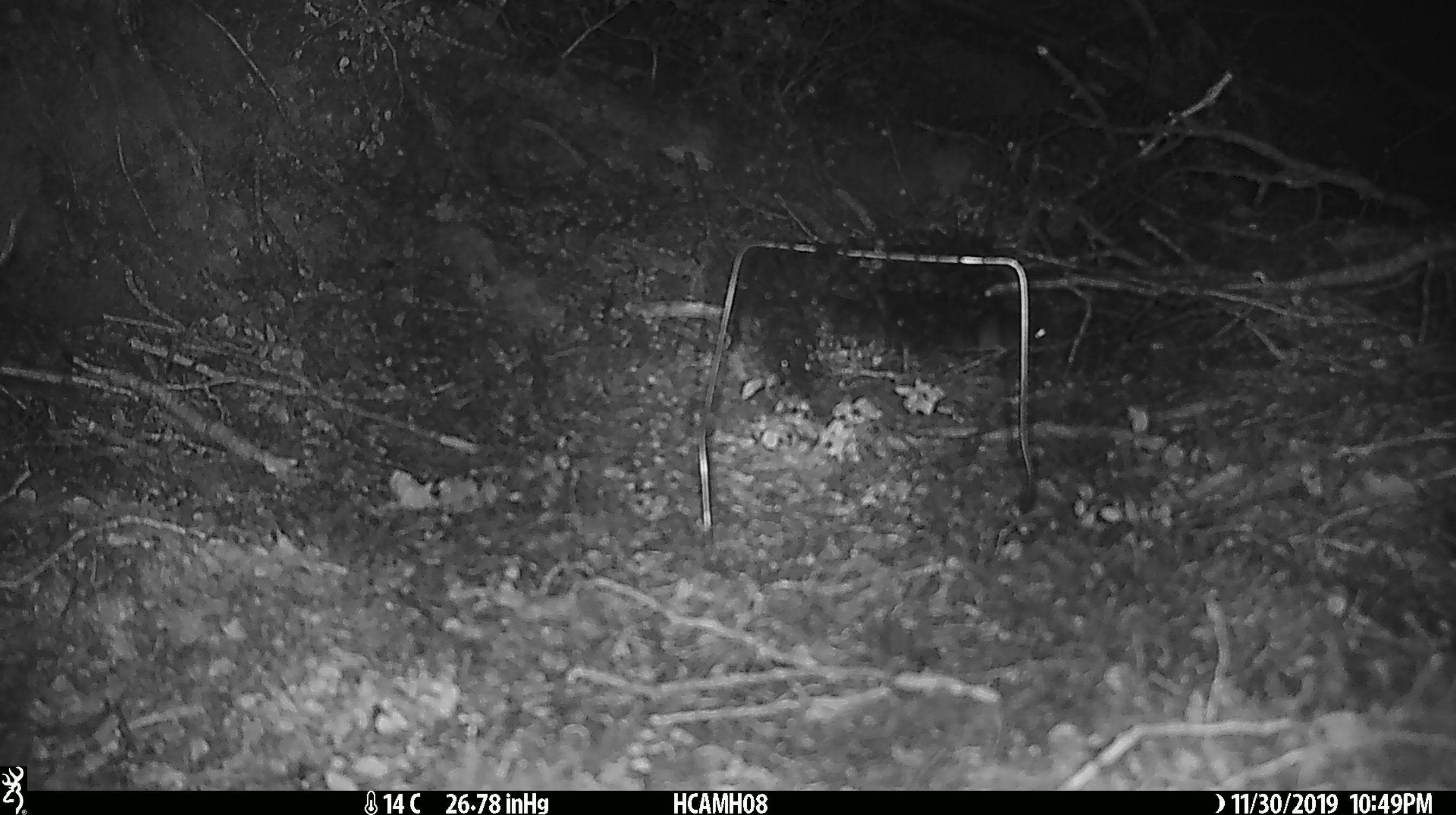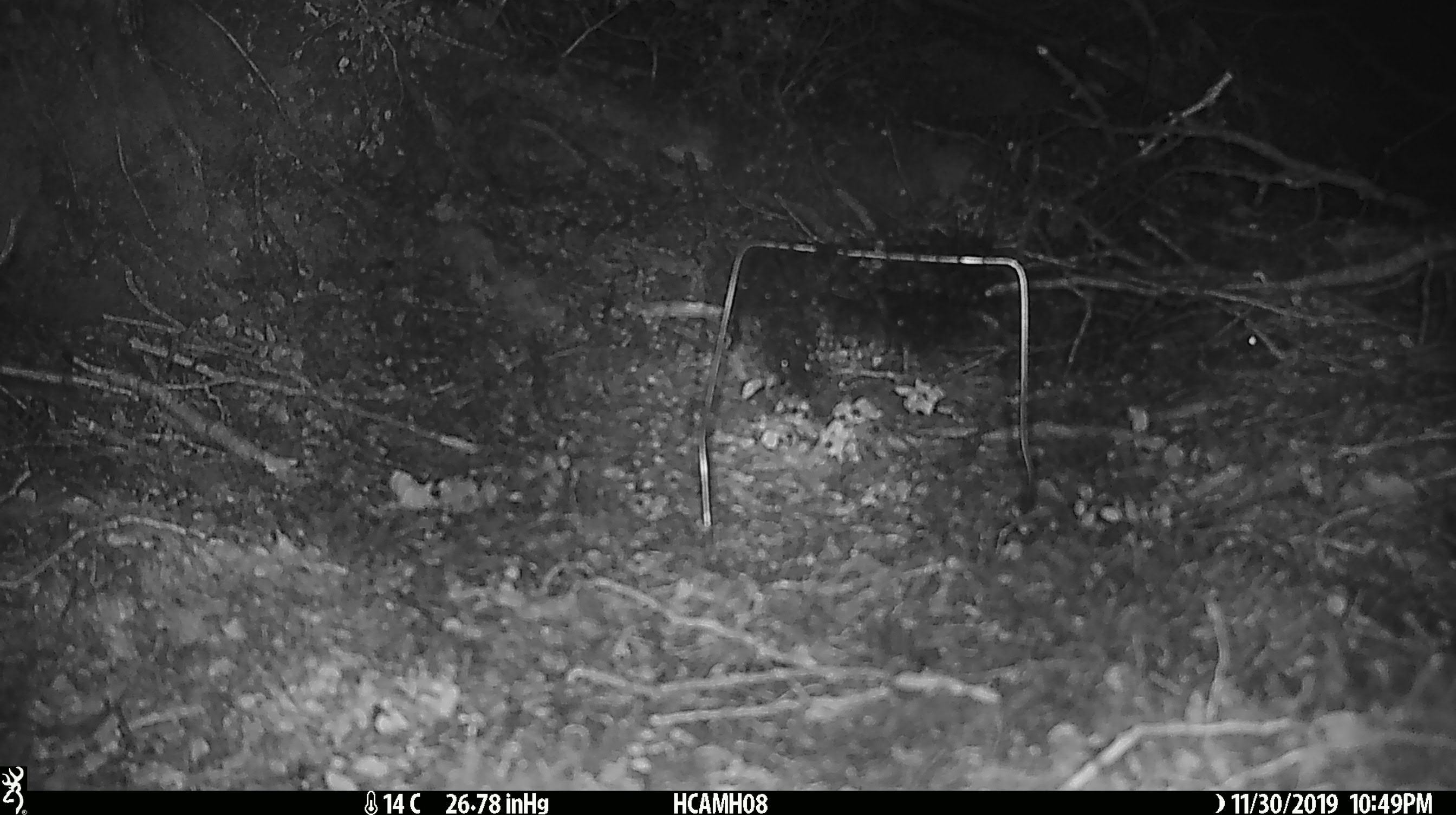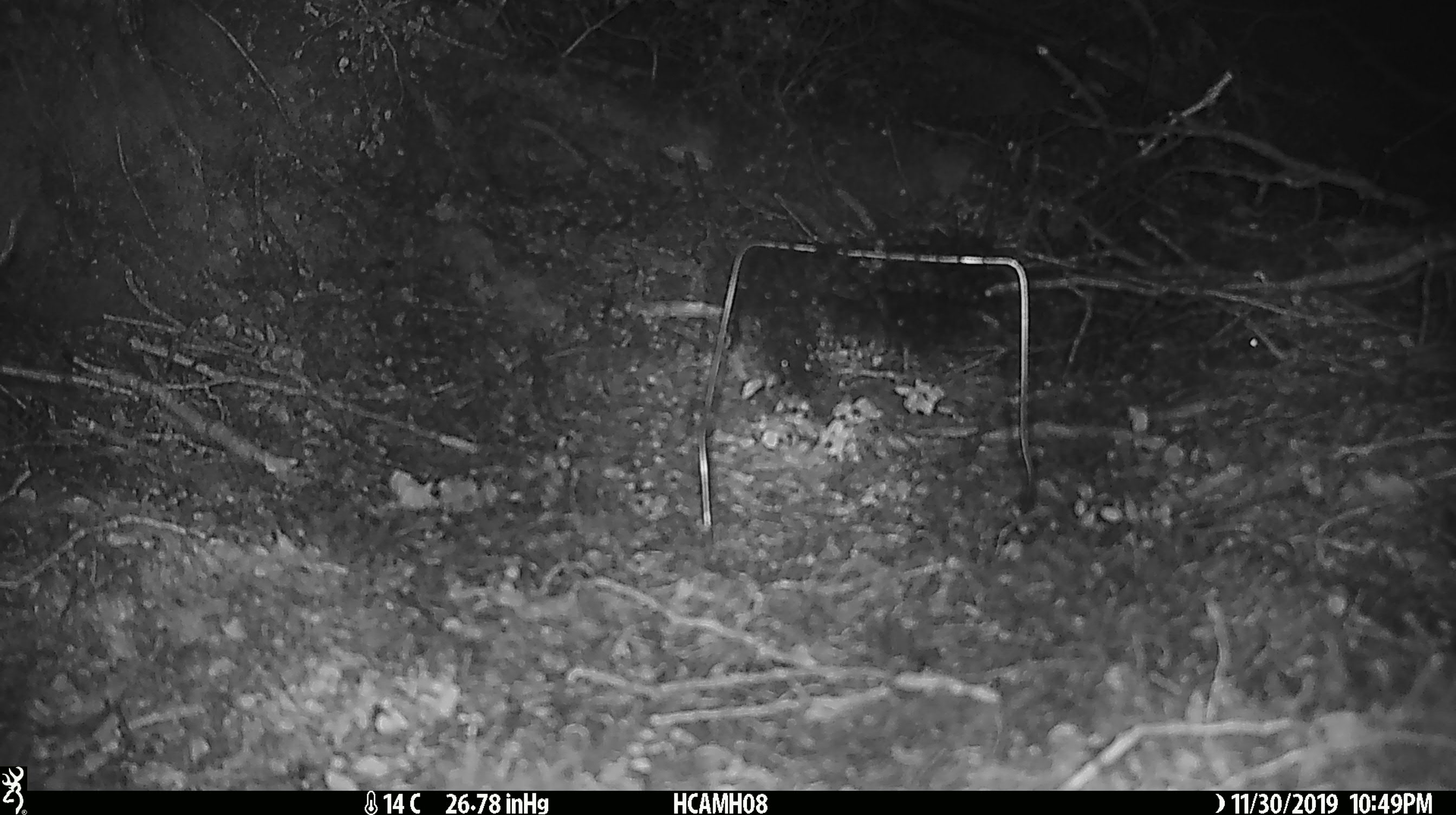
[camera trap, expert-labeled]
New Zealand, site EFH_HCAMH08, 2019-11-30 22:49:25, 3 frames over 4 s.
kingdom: Animalia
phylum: Chordata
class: Mammalia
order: Rodentia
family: Muridae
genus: Mus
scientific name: Mus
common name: mouse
Mouse (Mus).